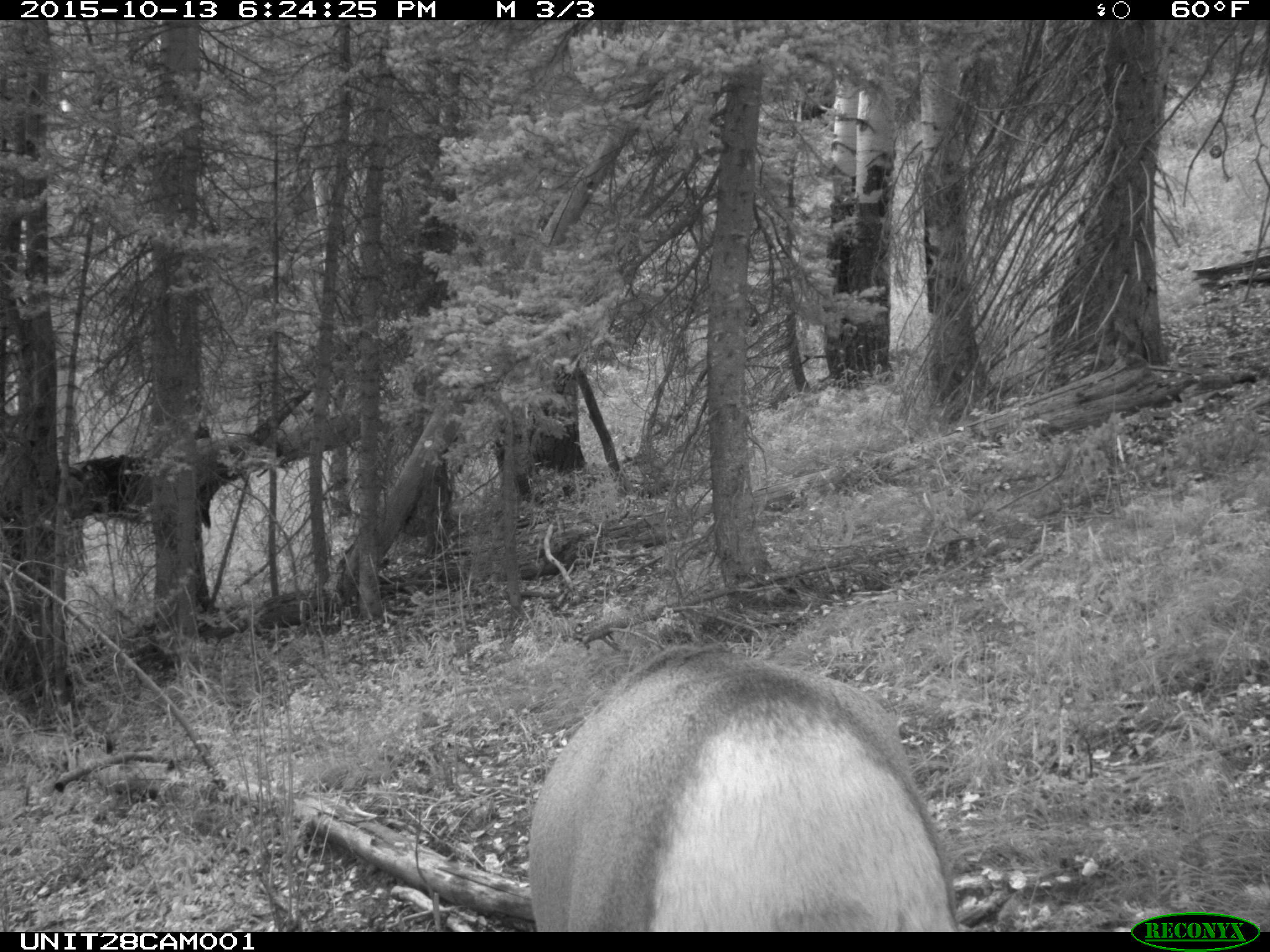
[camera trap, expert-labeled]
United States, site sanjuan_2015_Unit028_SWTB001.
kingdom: Animalia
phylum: Chordata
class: Mammalia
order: Artiodactyla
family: Cervidae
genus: Cervus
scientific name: Cervus elaphus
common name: red deer